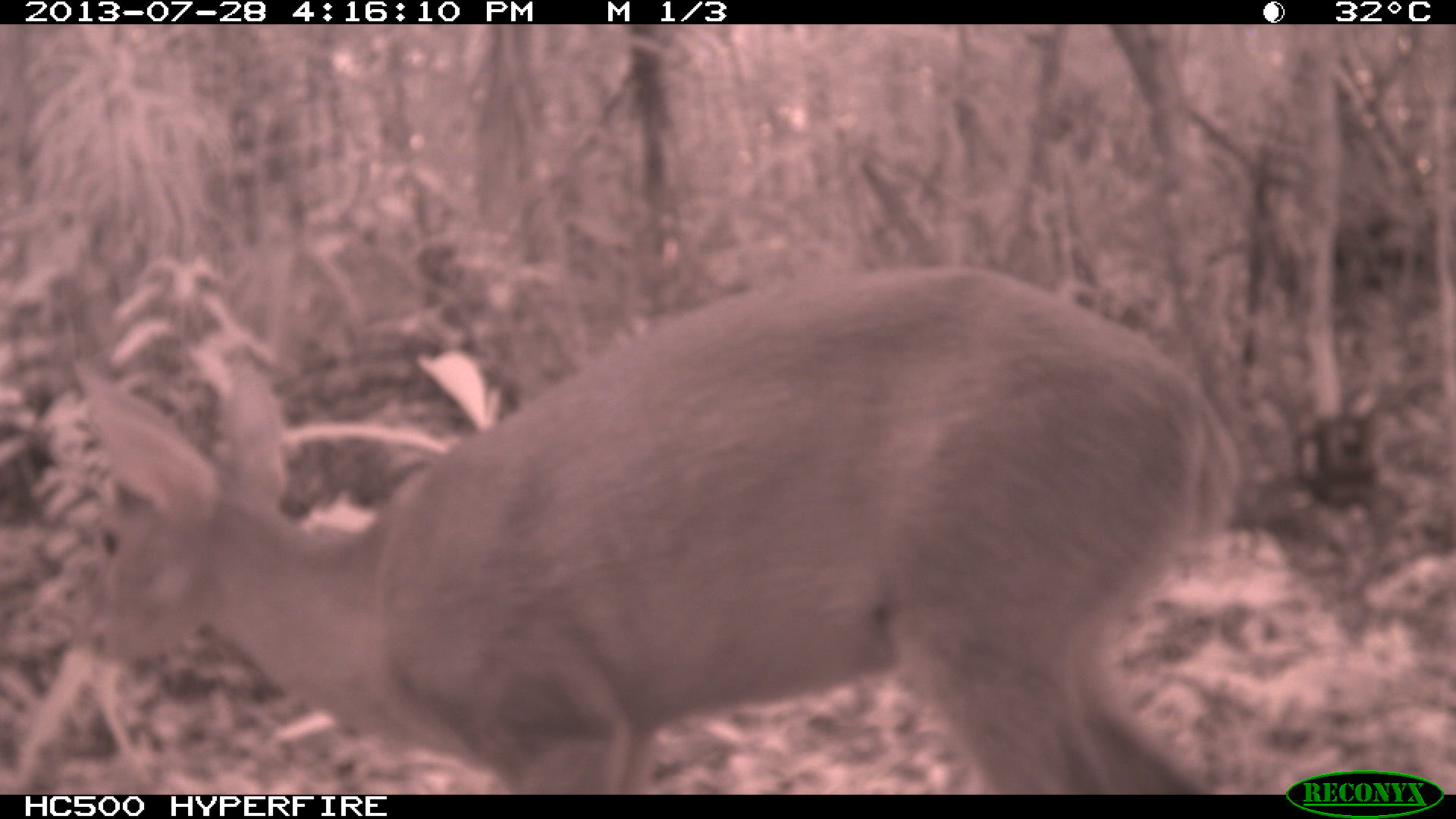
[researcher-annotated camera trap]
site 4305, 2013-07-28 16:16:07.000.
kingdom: Animalia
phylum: Chordata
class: Mammalia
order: Artiodactyla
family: Cervidae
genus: Mazama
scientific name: Mazama temama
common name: central american red brocket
Mazama temama (central american red brocket), count 1, sex male.